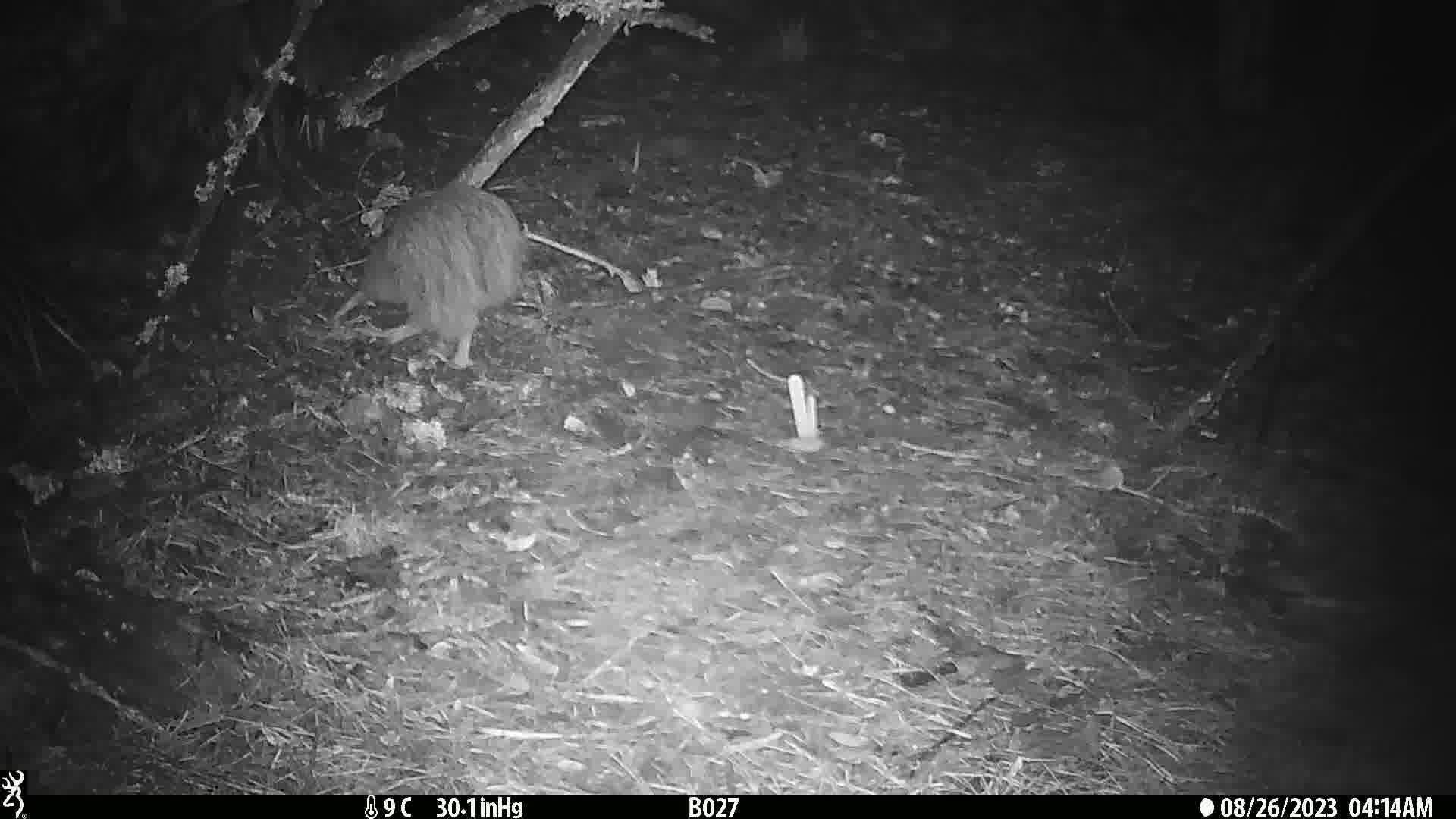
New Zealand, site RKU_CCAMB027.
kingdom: Animalia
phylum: Chordata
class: Aves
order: Apterygiformes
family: Apterygidae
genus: Apteryx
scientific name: Apteryx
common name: kiwi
Kiwi (Apteryx).